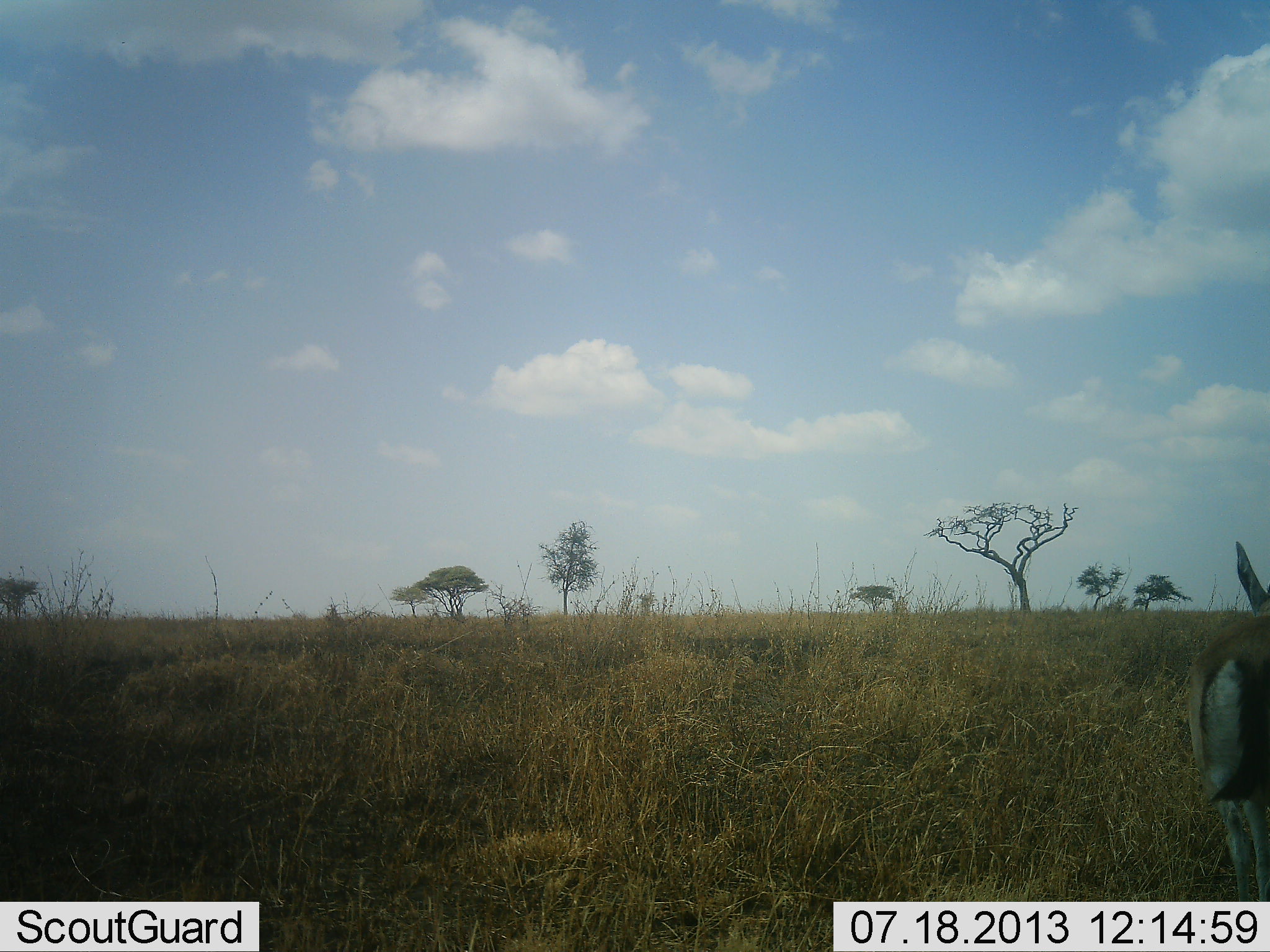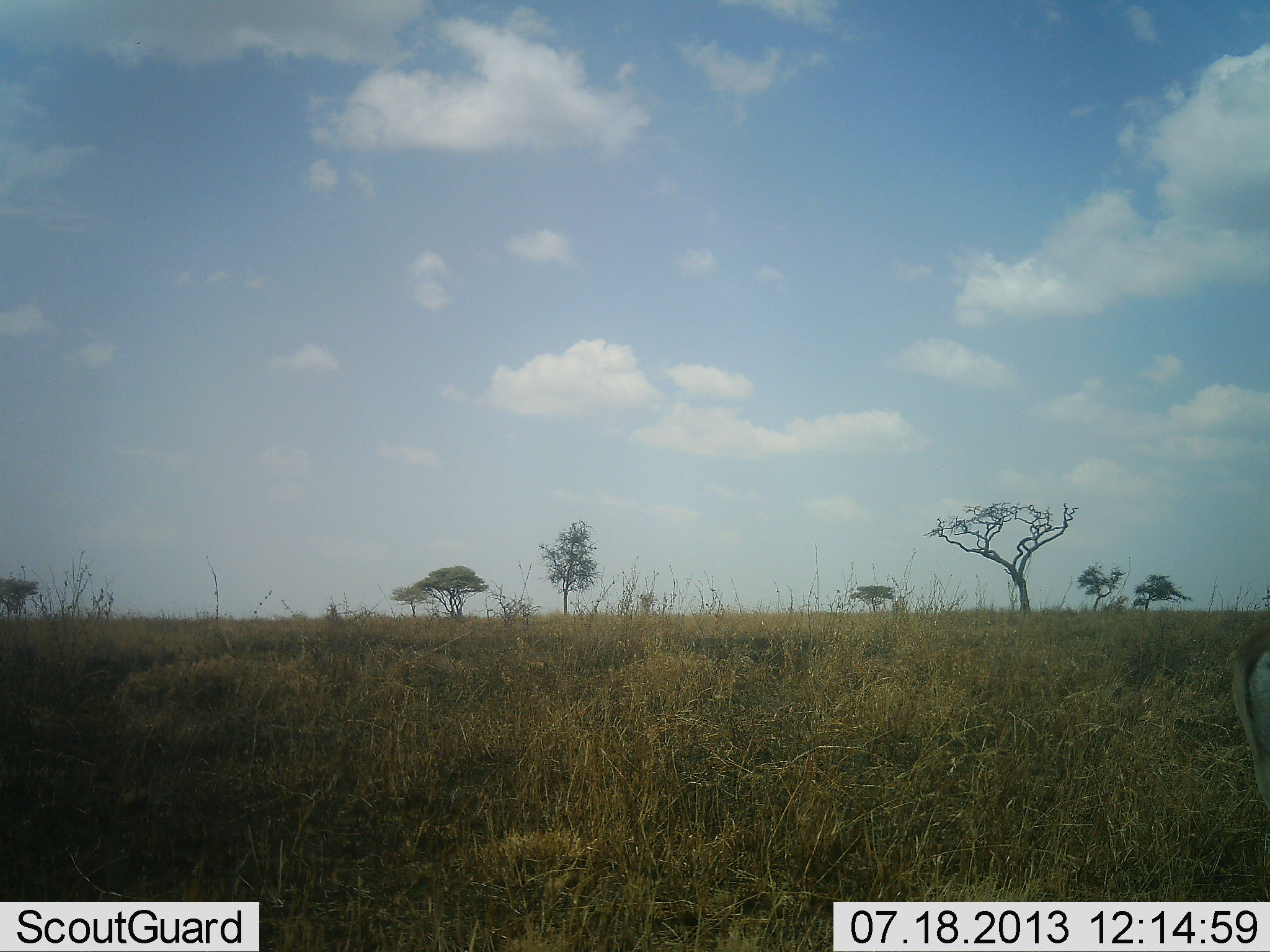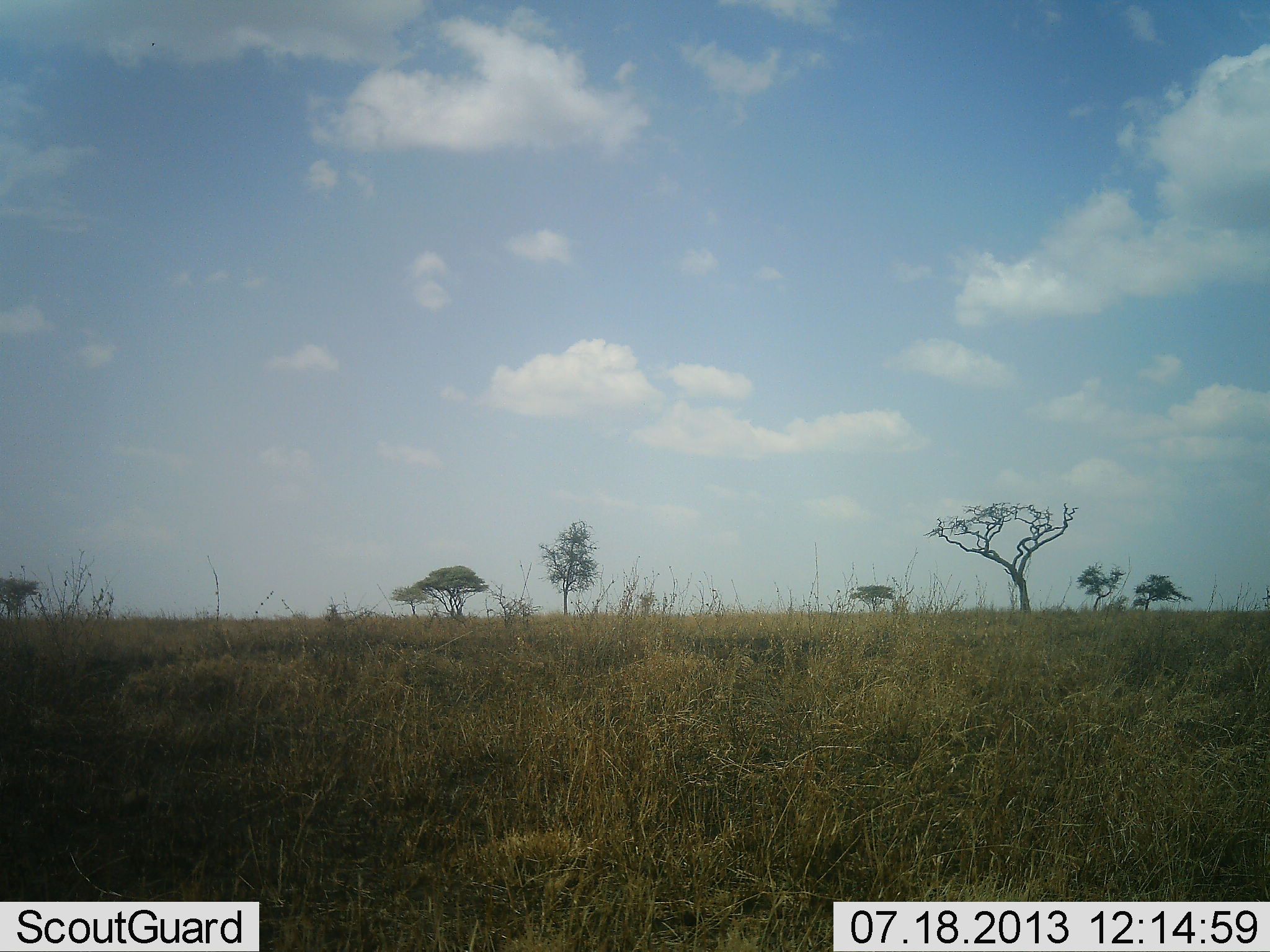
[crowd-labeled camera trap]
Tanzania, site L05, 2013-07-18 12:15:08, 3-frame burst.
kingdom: Animalia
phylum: Chordata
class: Mammalia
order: Artiodactyla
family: Bovidae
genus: Eudorcas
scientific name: Eudorcas thomsonii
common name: thomson's gazelle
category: gazellethomsons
Gazellethomsons (thomson's gazelle) (Eudorcas thomsonii), count 1. Behavior (volunteer vote fractions): standing 20%, resting 0%, moving 80%, interacting 0%. Young present (vote fraction): 0%. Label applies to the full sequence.